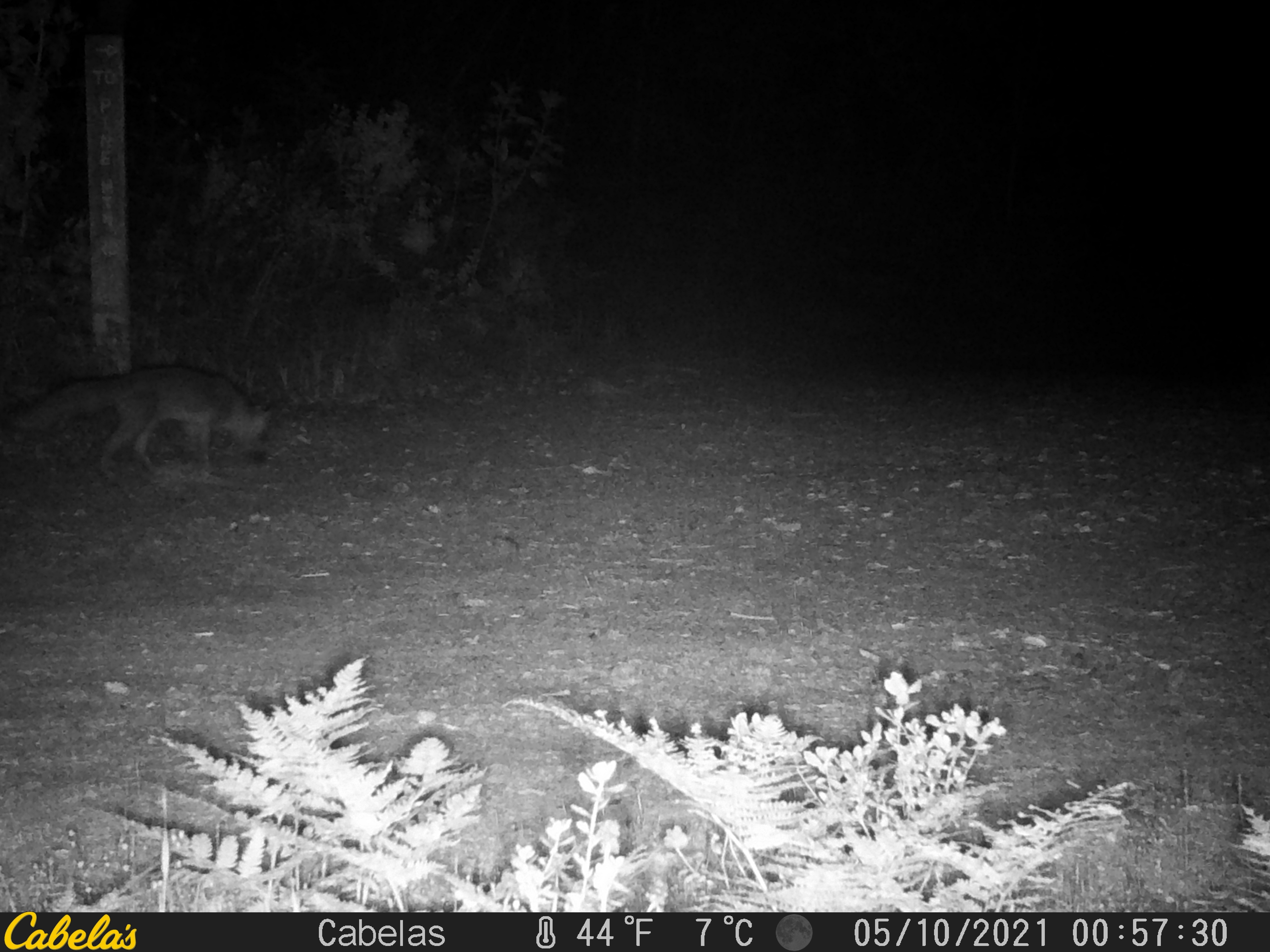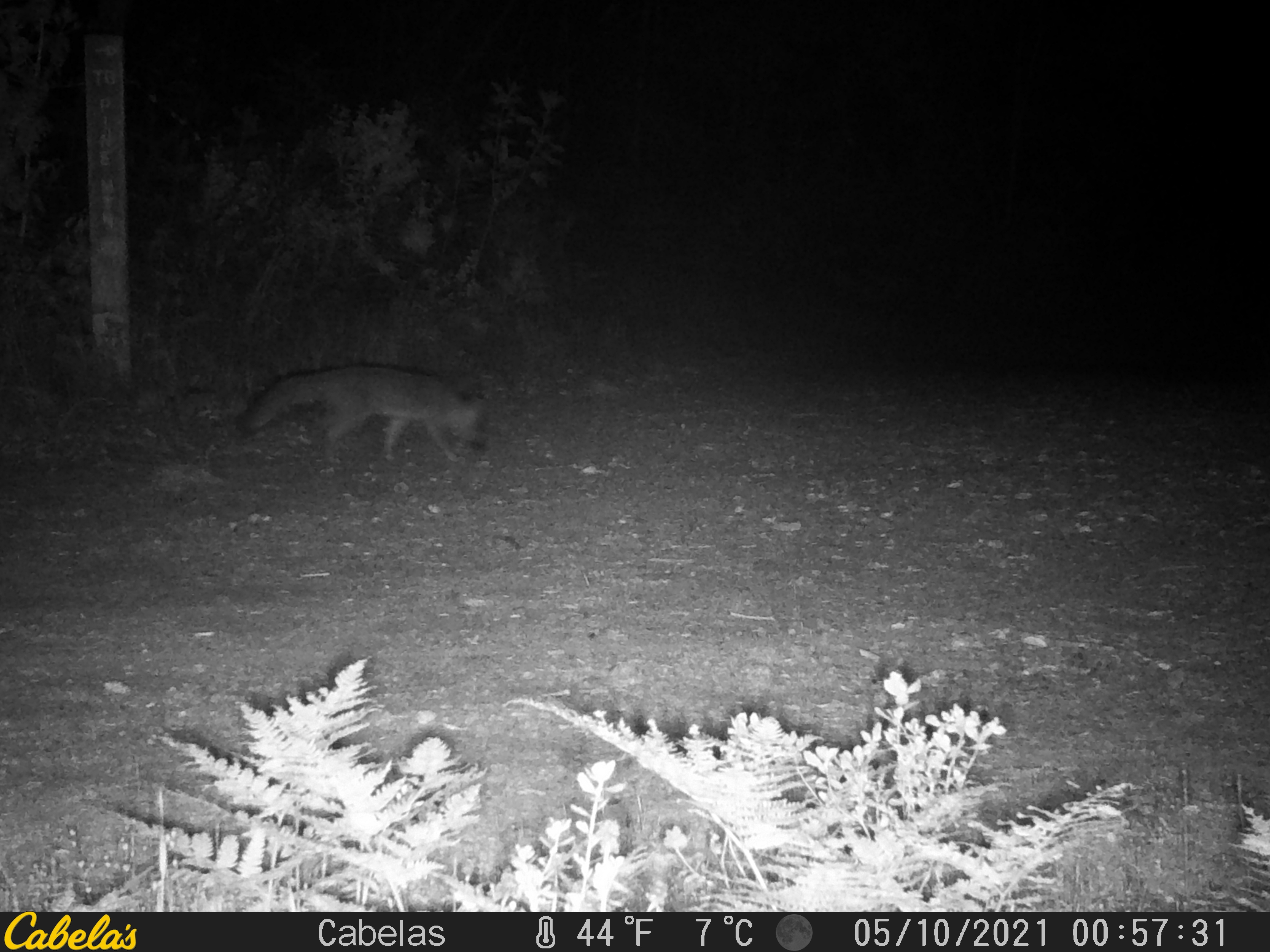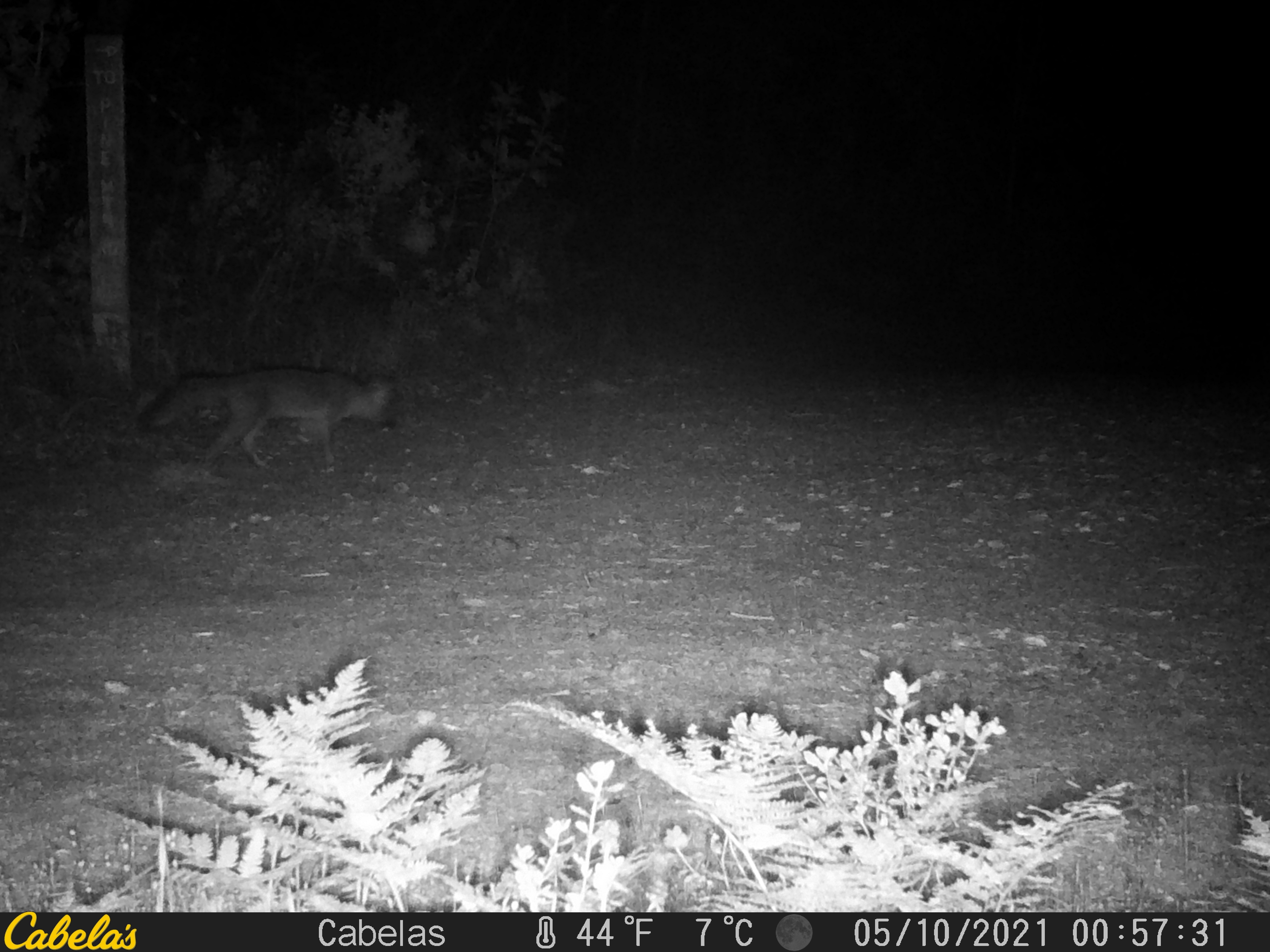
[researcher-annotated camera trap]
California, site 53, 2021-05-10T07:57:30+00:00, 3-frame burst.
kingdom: Animalia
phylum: Chordata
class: Mammalia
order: Carnivora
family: Canidae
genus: Urocyon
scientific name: Urocyon cinereoargenteus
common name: gray fox